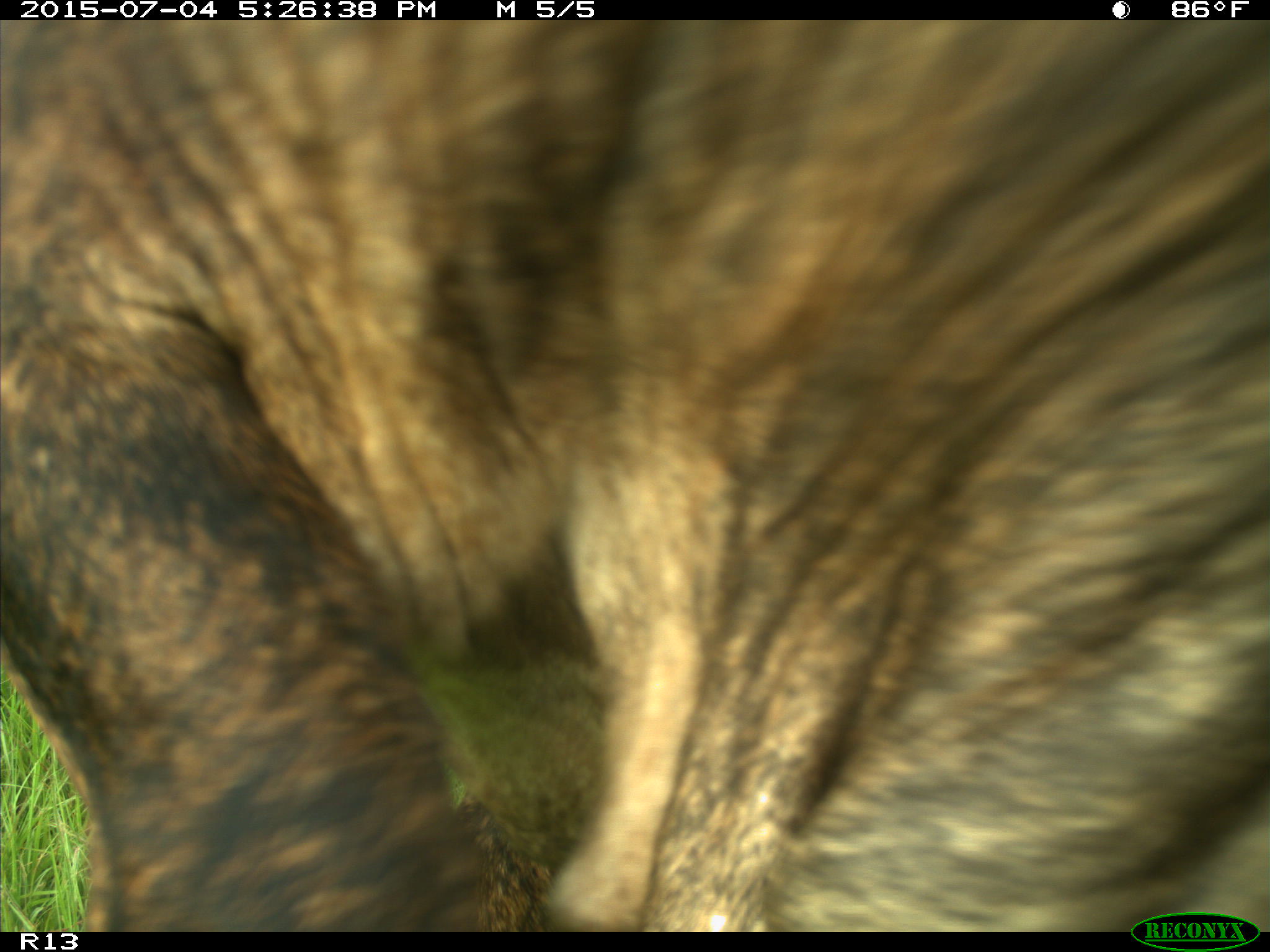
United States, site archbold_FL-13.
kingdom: Animalia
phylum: Chordata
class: Mammalia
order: Artiodactyla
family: Bovidae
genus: Bos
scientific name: Bos taurus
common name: domestic cow